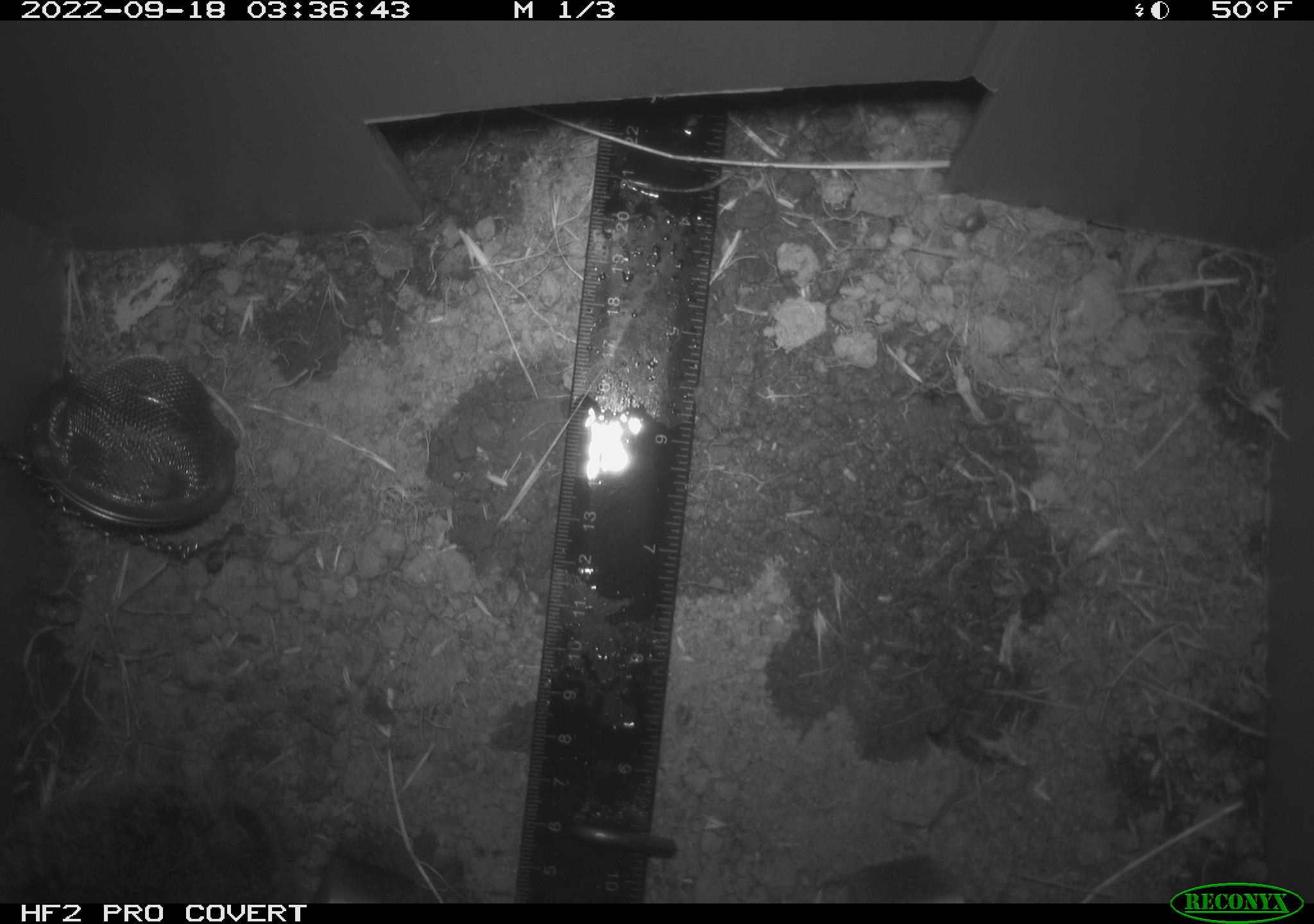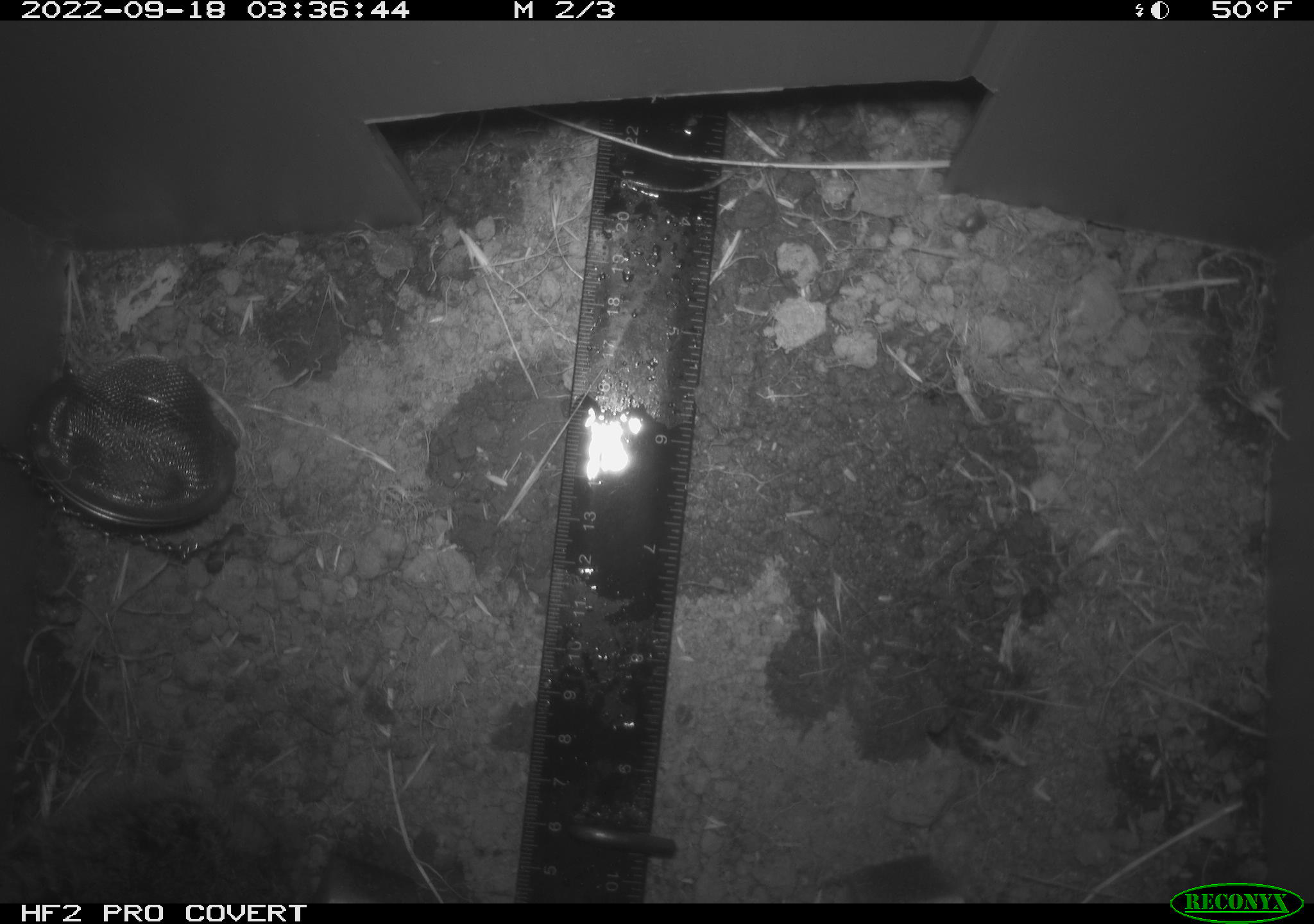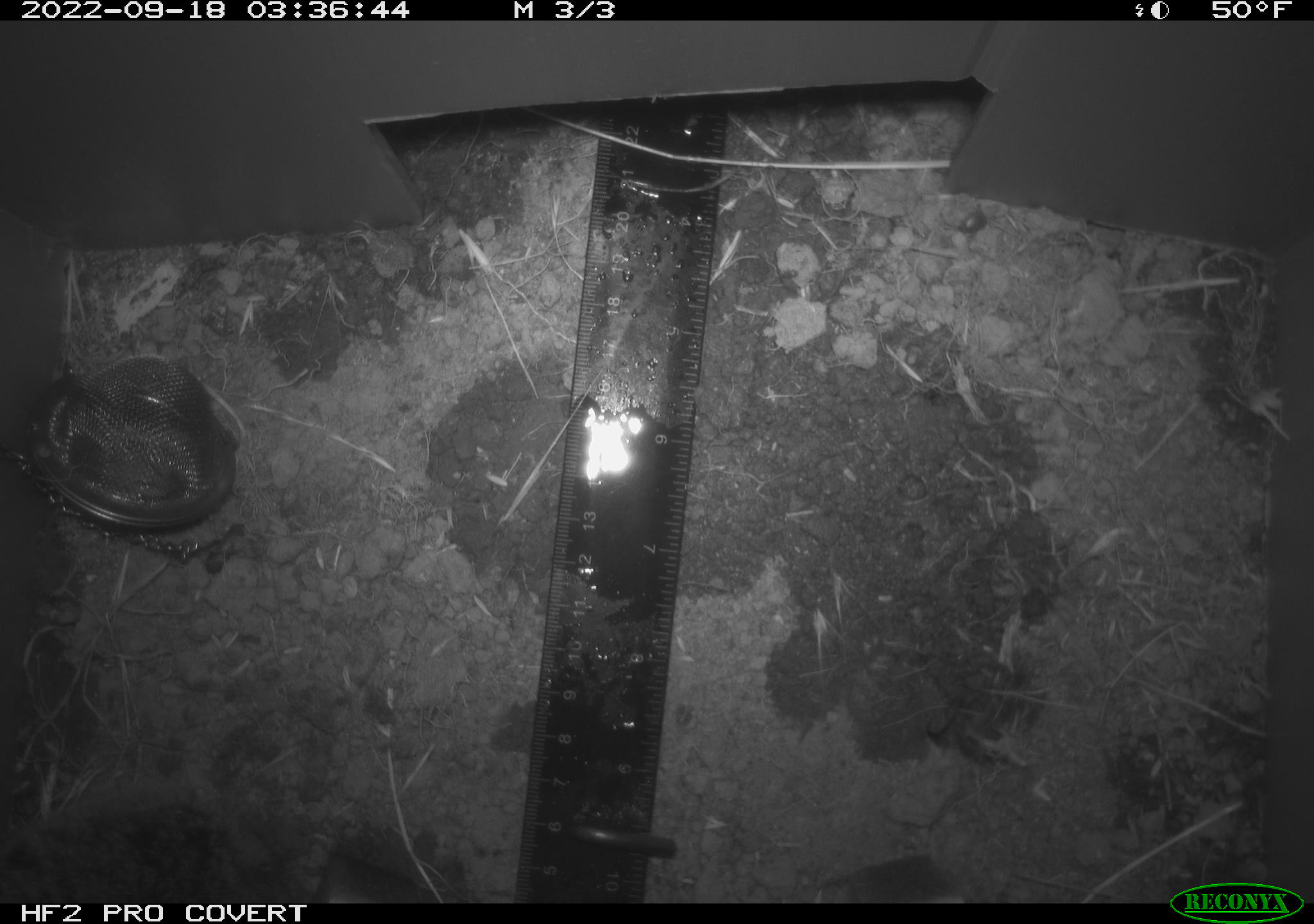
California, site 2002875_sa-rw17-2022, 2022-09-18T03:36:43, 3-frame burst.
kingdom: Animalia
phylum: Chordata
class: Mammalia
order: Rodentia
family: Cricetidae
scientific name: Arvicolinae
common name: voles, lemmings, and muskrats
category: arvicolinae subfamily